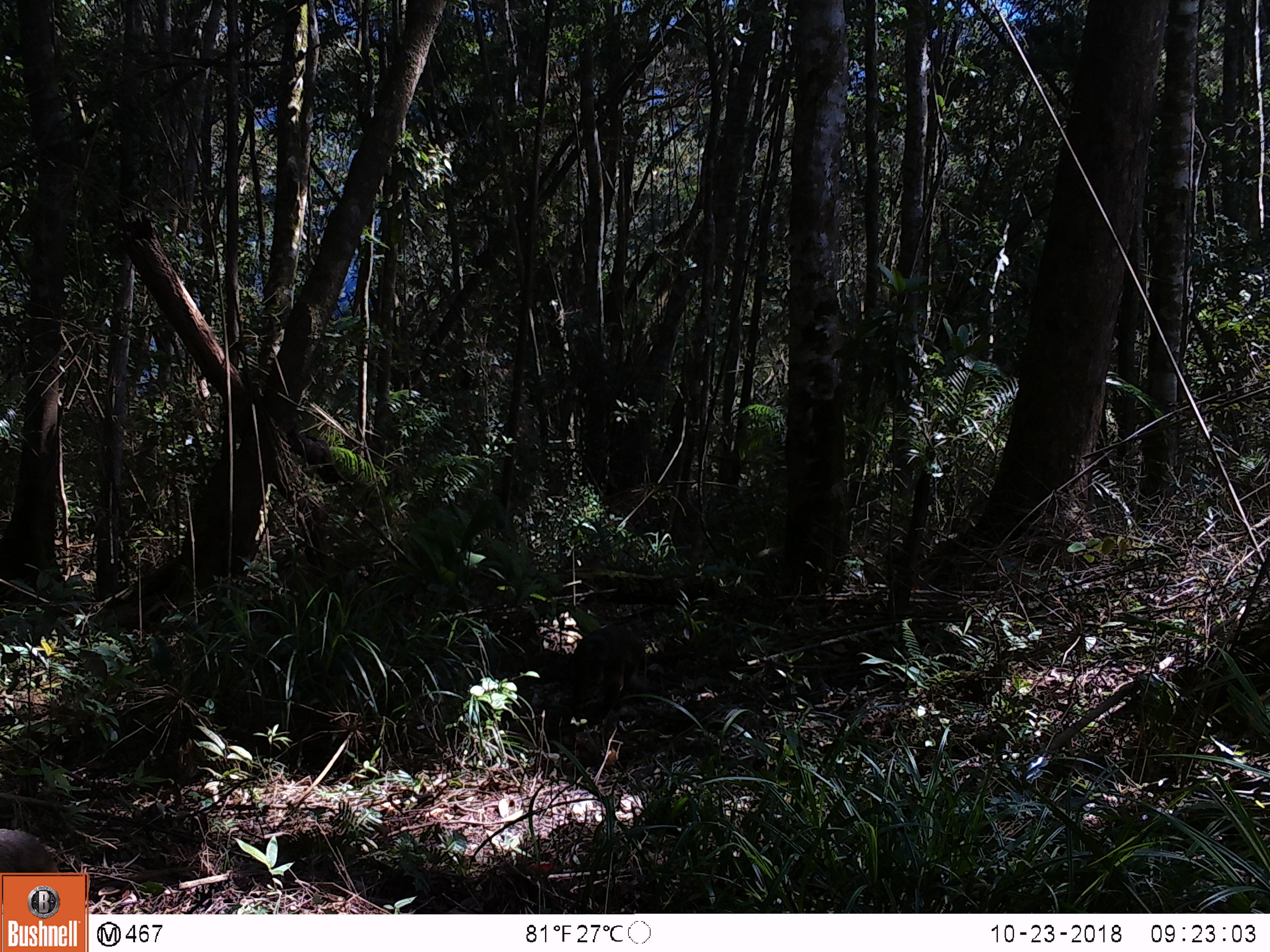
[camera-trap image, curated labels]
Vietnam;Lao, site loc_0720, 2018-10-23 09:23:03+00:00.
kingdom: Animalia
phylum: Chordata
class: Mammalia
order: Primates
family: Cercopithecidae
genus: Macaca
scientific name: Macaca arctoides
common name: stump-tailed macaque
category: stump tailed macaque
Stump tailed macaque (stump-tailed macaque) (Macaca arctoides). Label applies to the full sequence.